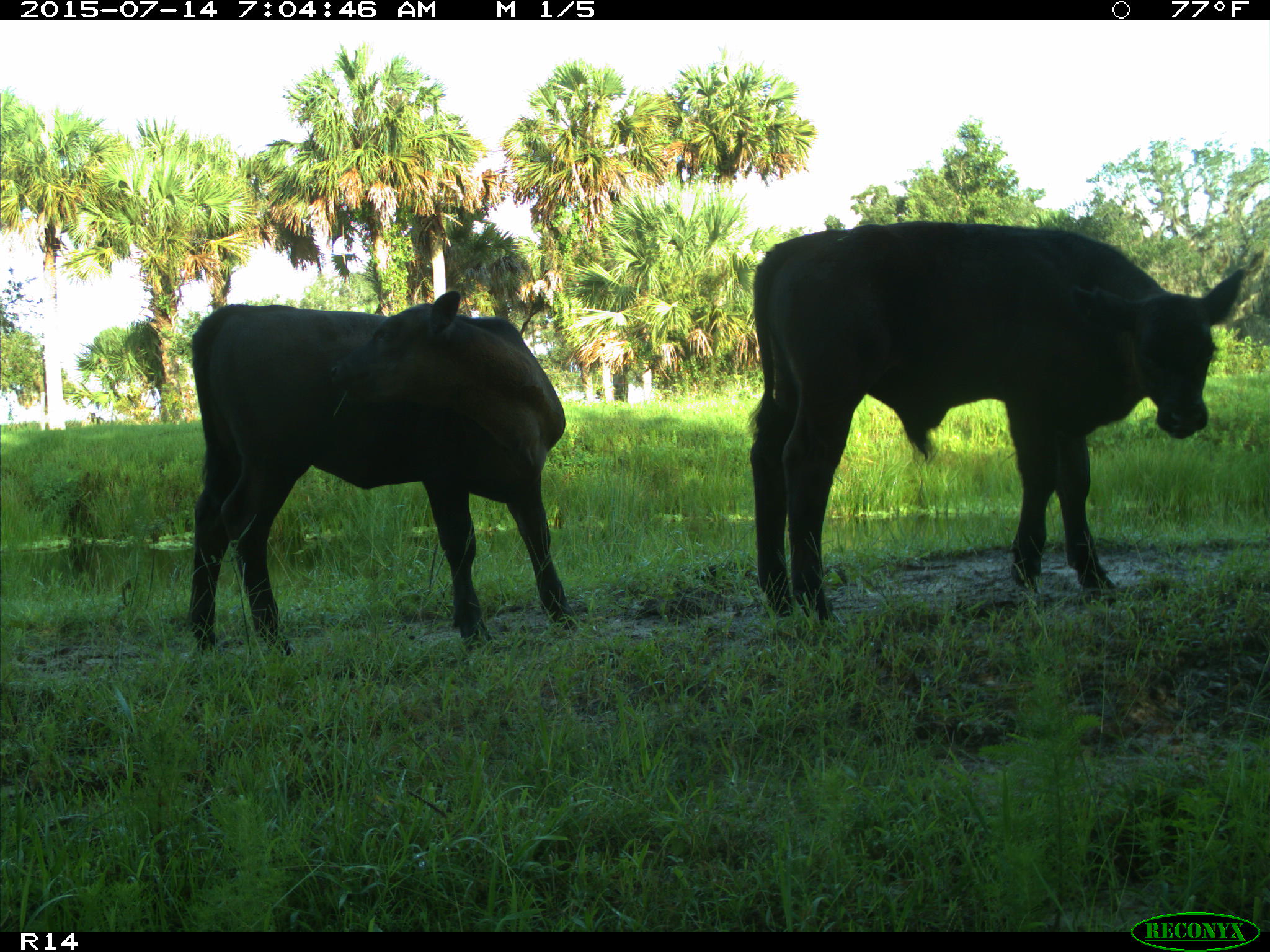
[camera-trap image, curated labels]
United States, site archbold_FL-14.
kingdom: Animalia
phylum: Chordata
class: Mammalia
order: Artiodactyla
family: Bovidae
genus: Bos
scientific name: Bos taurus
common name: domestic cow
Bos taurus (domestic cow).